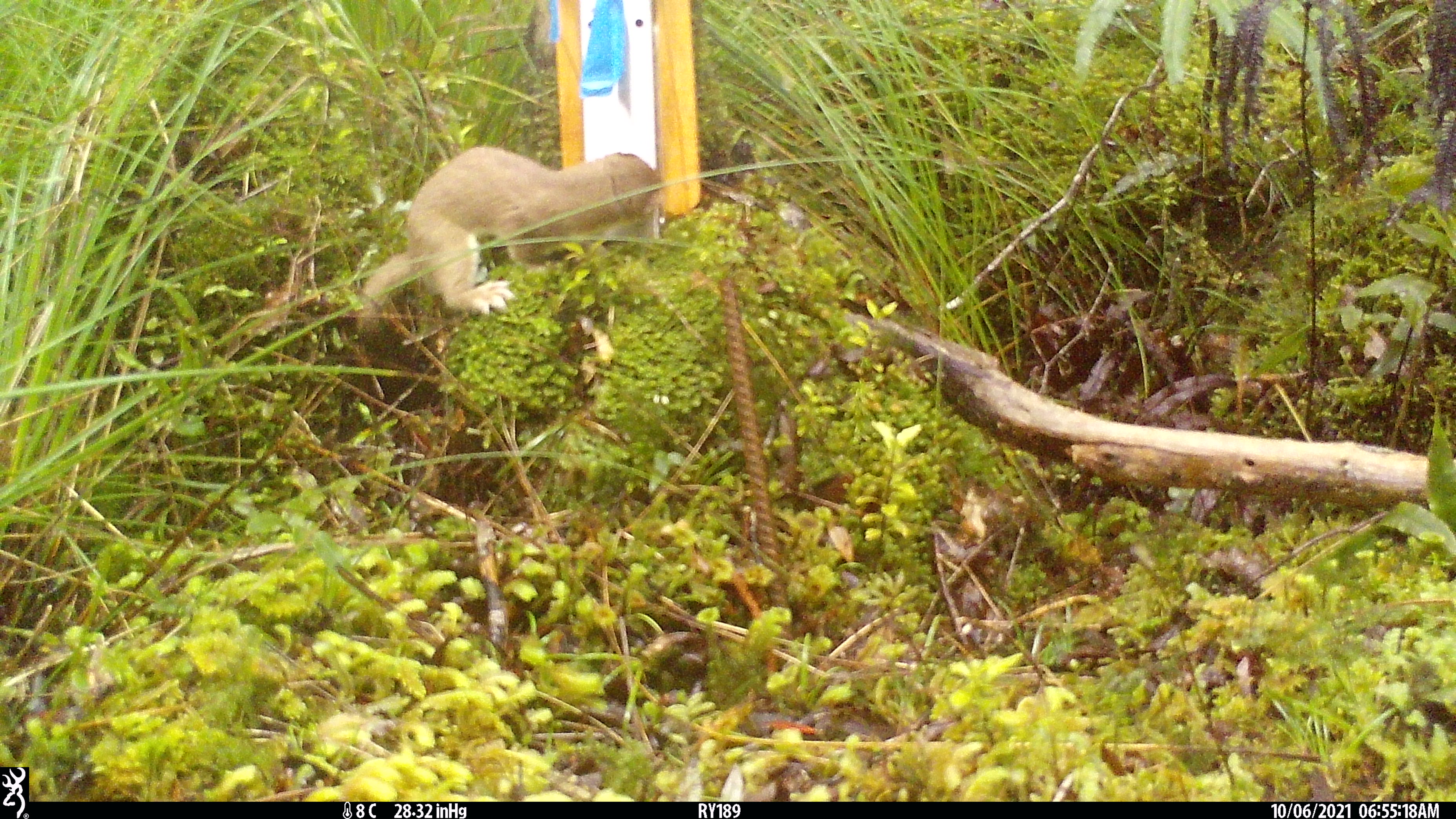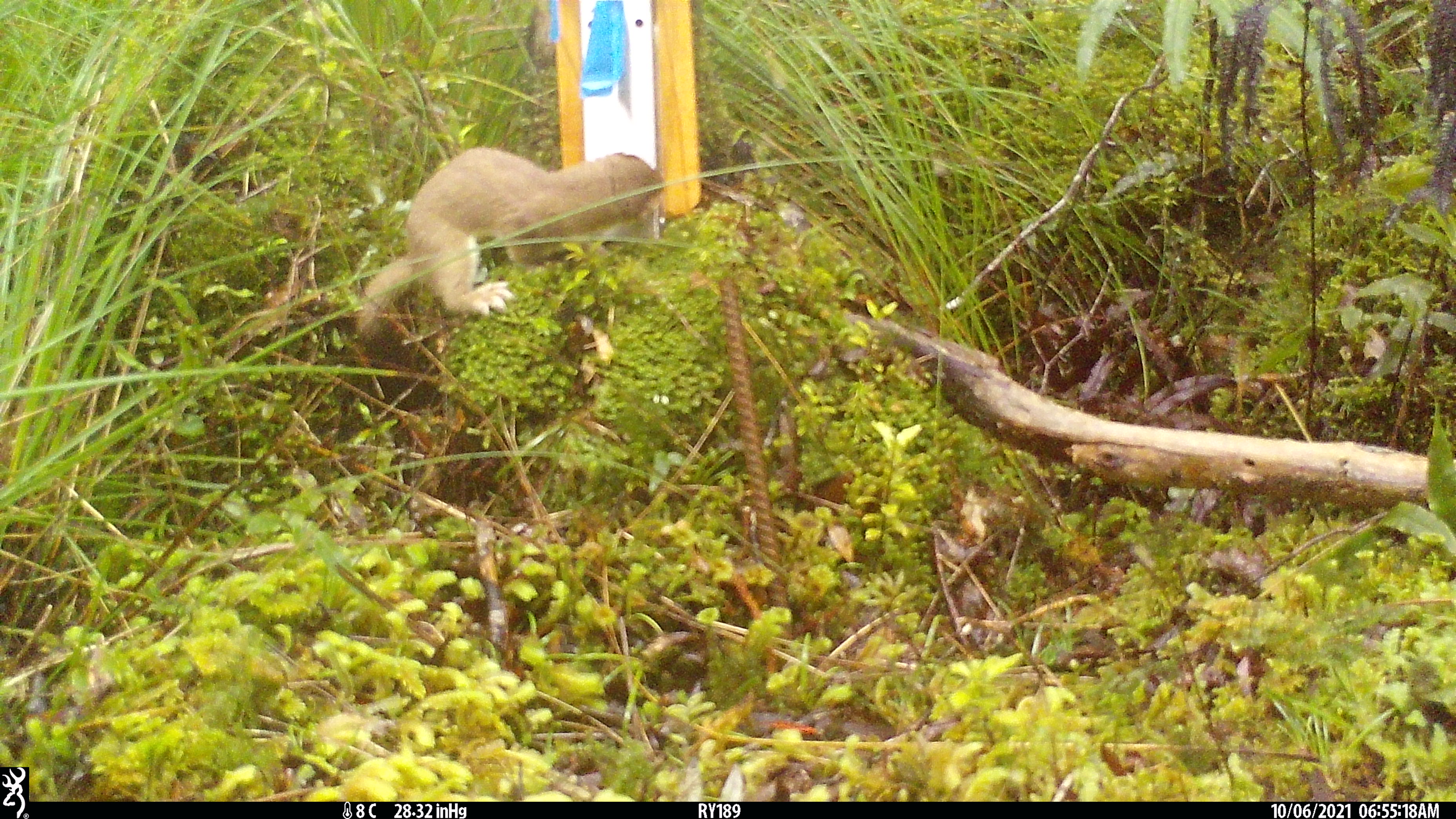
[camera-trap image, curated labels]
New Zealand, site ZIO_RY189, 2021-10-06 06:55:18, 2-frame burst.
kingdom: Animalia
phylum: Chordata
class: Mammalia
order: Carnivora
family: Mustelidae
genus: Mustela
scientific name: Mustela erminea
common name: stoat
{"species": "stoat (Mustela erminea)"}